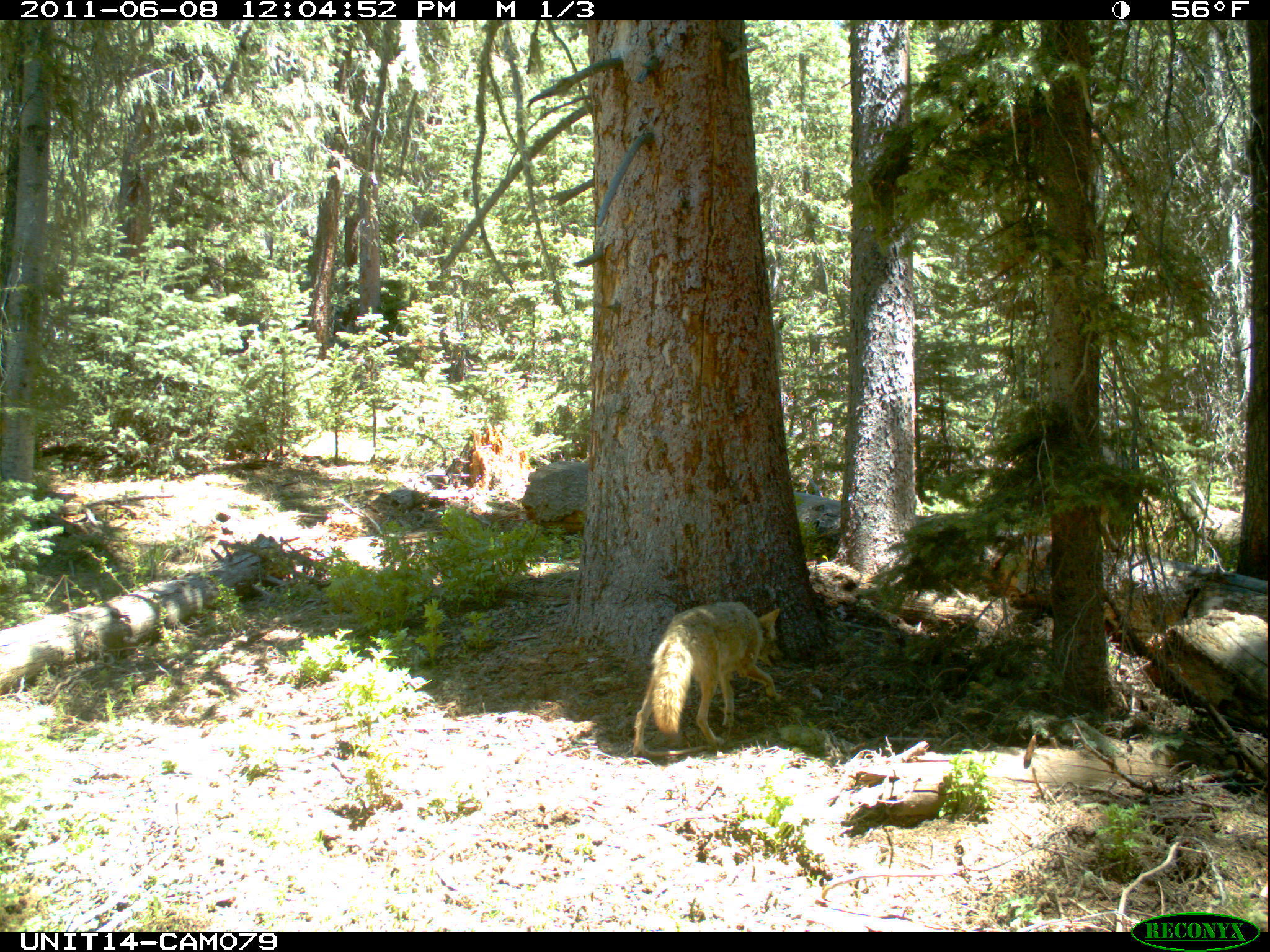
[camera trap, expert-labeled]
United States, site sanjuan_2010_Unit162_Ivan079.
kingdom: Animalia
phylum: Chordata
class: Mammalia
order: Carnivora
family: Canidae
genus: Canis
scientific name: Canis latrans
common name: coyote